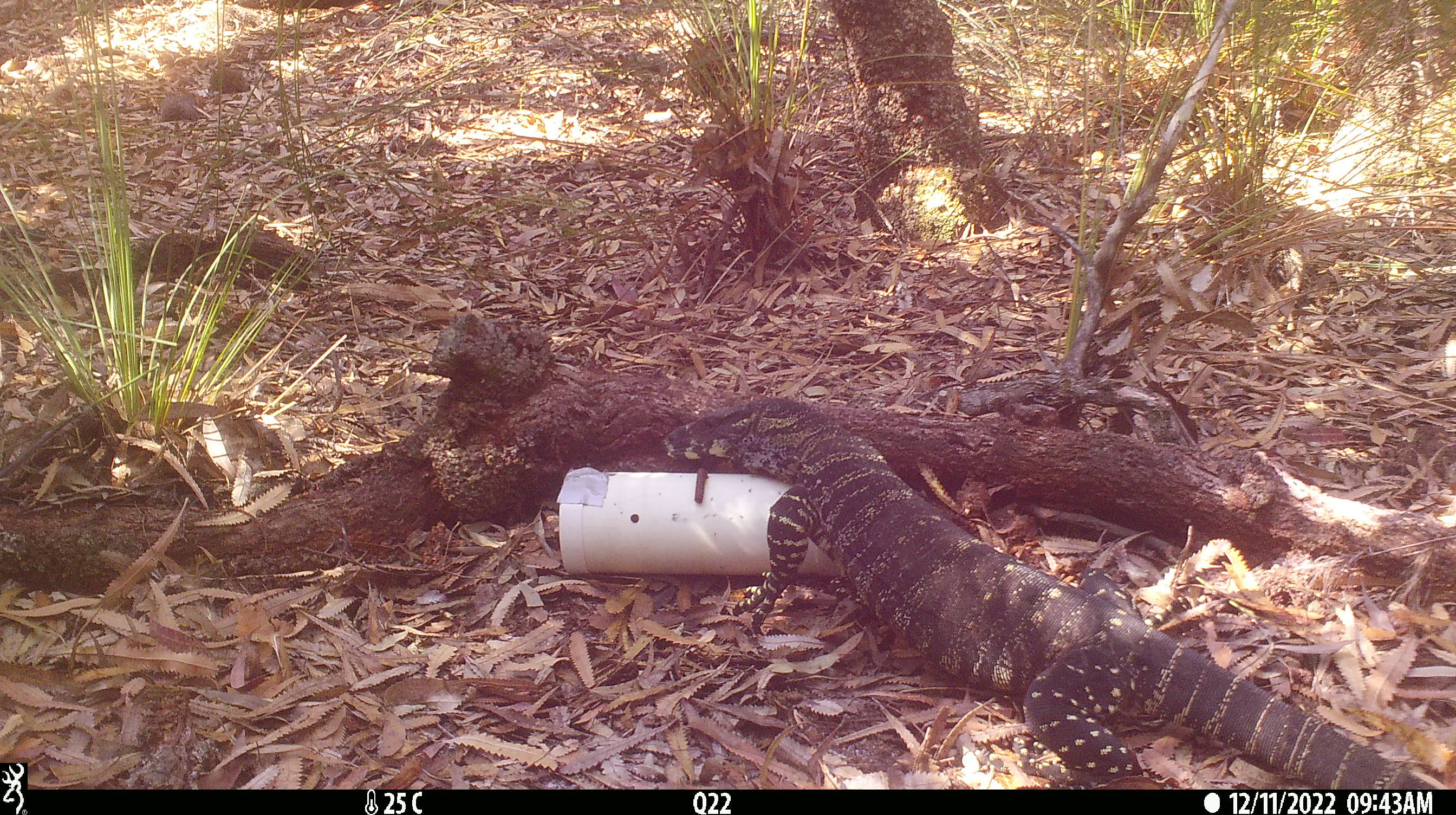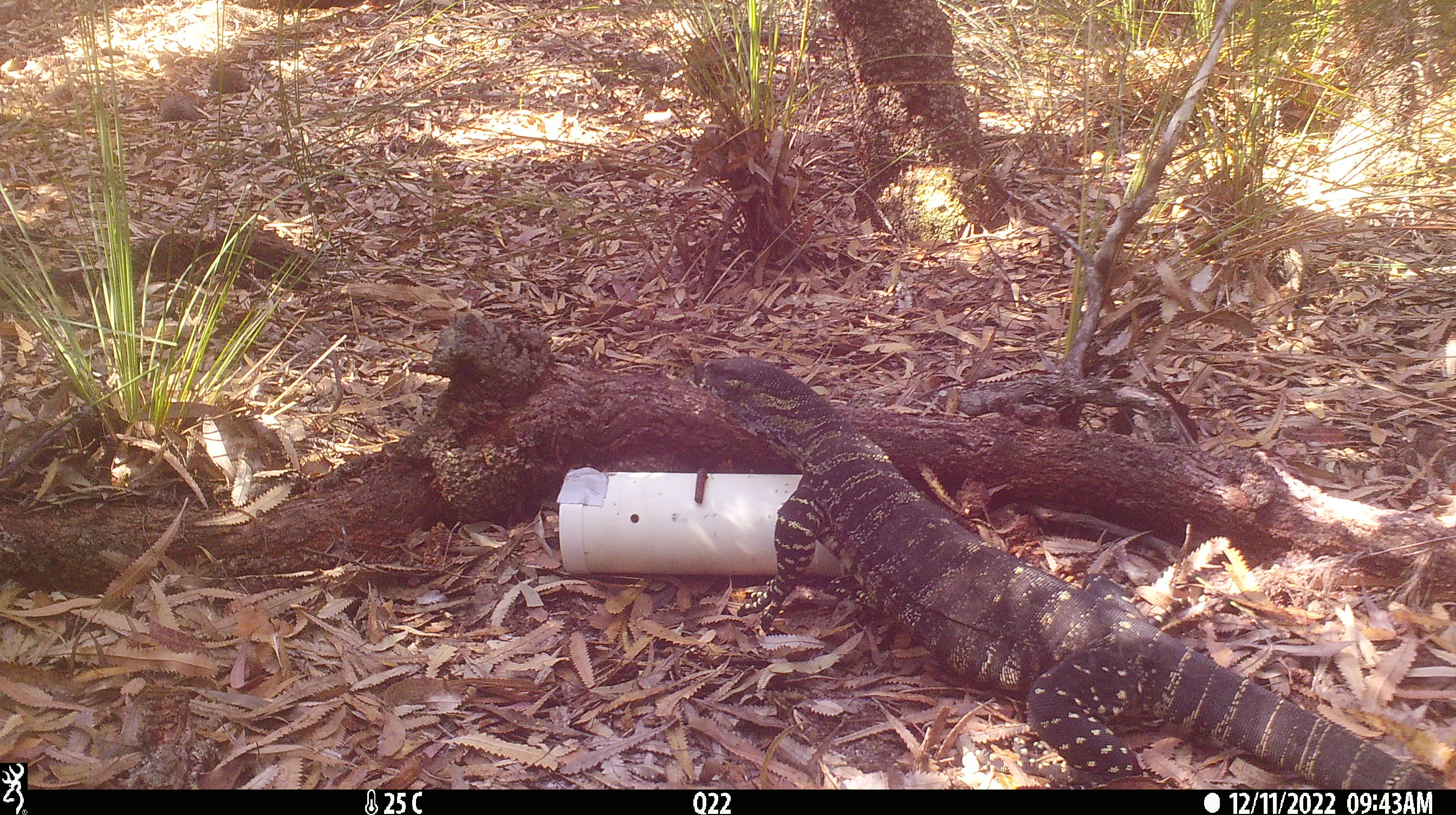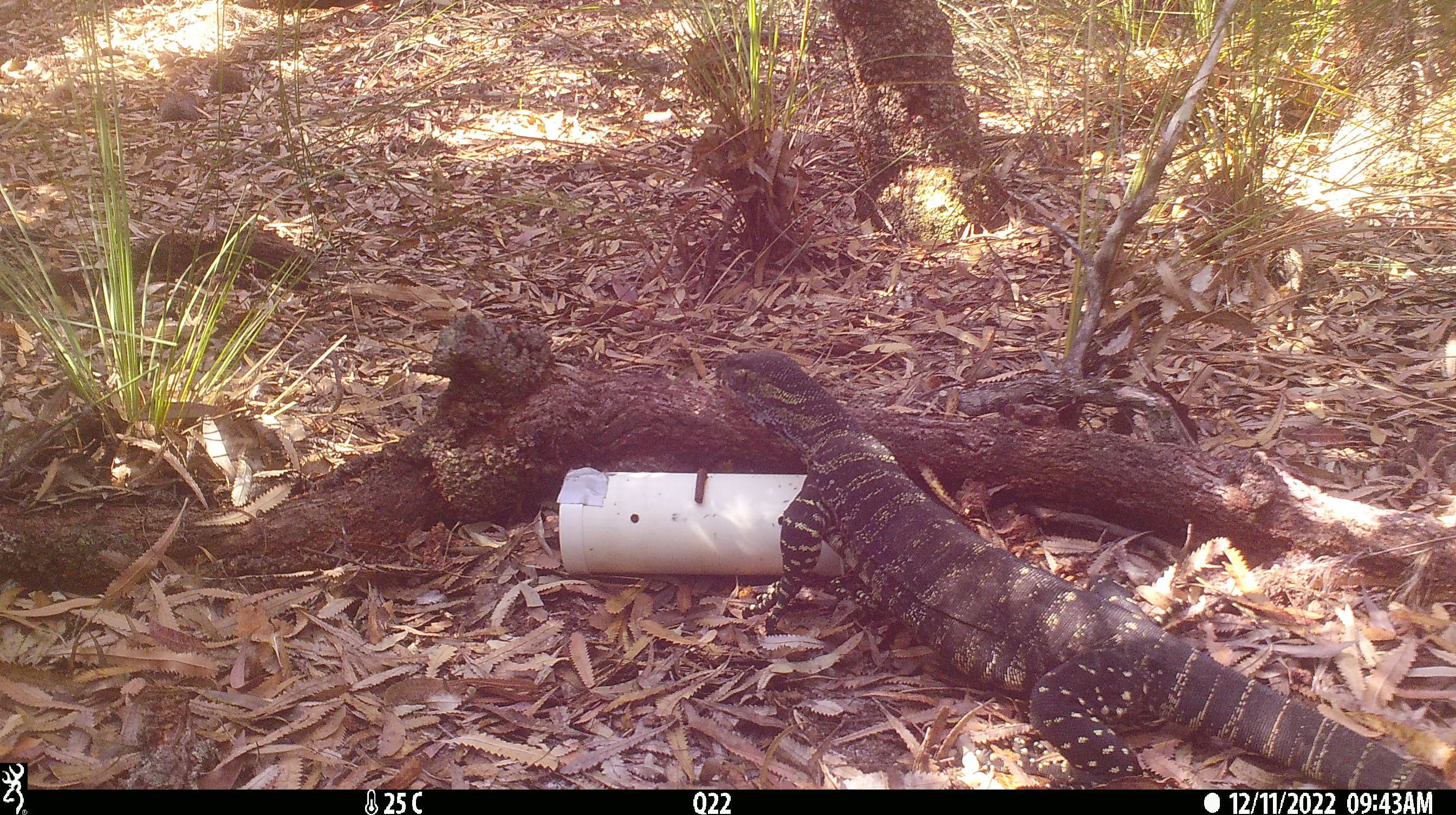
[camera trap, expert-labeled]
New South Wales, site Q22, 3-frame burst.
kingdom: Animalia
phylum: Chordata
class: Reptilia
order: Squamata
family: Varanidae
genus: Varanus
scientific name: Varanus varius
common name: lace monitor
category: goanna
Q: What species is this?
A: Goanna (lace monitor) (Varanus varius).